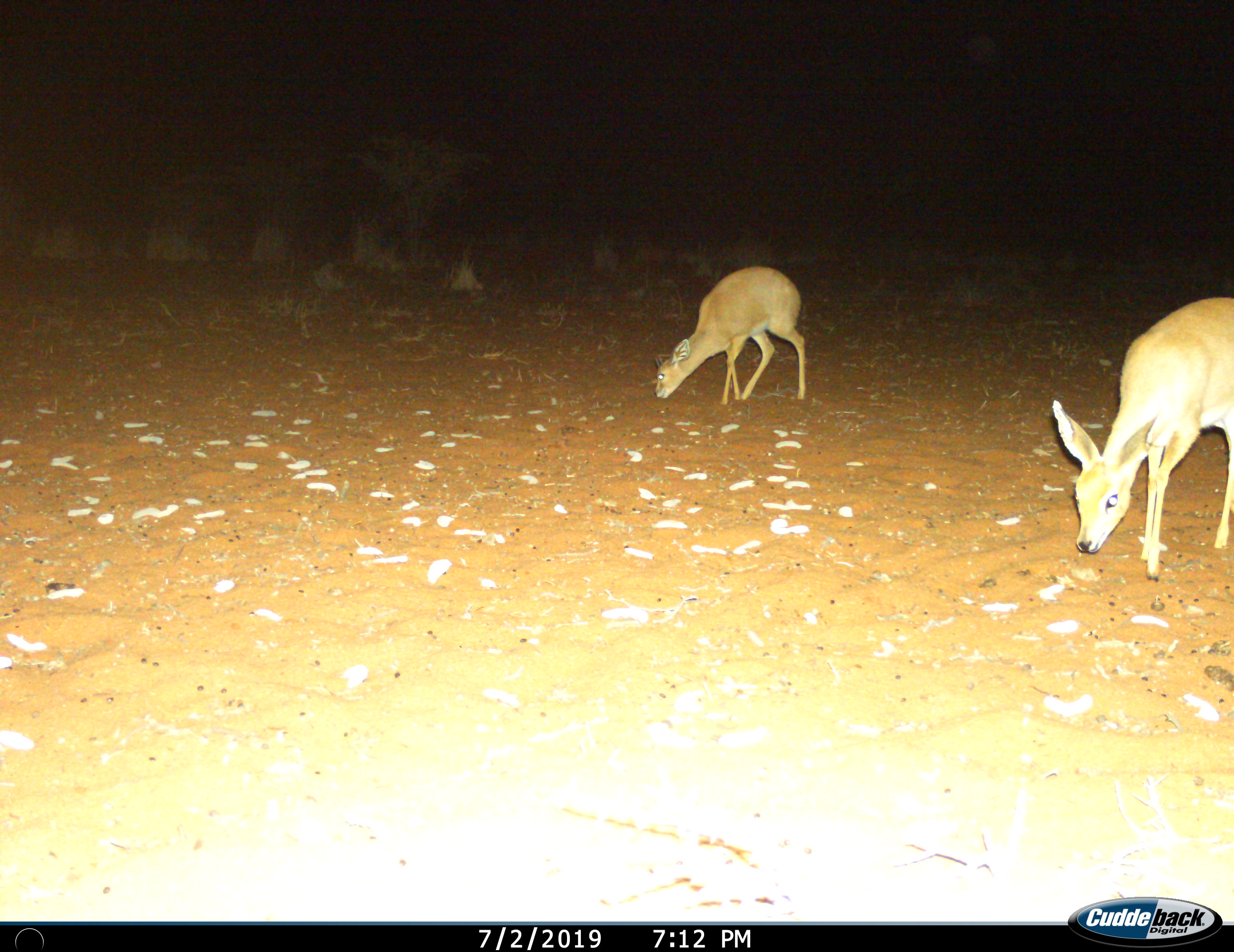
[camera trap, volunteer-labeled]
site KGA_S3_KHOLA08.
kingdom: Animalia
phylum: Chordata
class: Mammalia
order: Artiodactyla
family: Bovidae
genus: Raphicerus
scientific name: Raphicerus campestris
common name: steenbok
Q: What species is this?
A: Steenbok (Raphicerus campestris).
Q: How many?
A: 2.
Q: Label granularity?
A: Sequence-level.